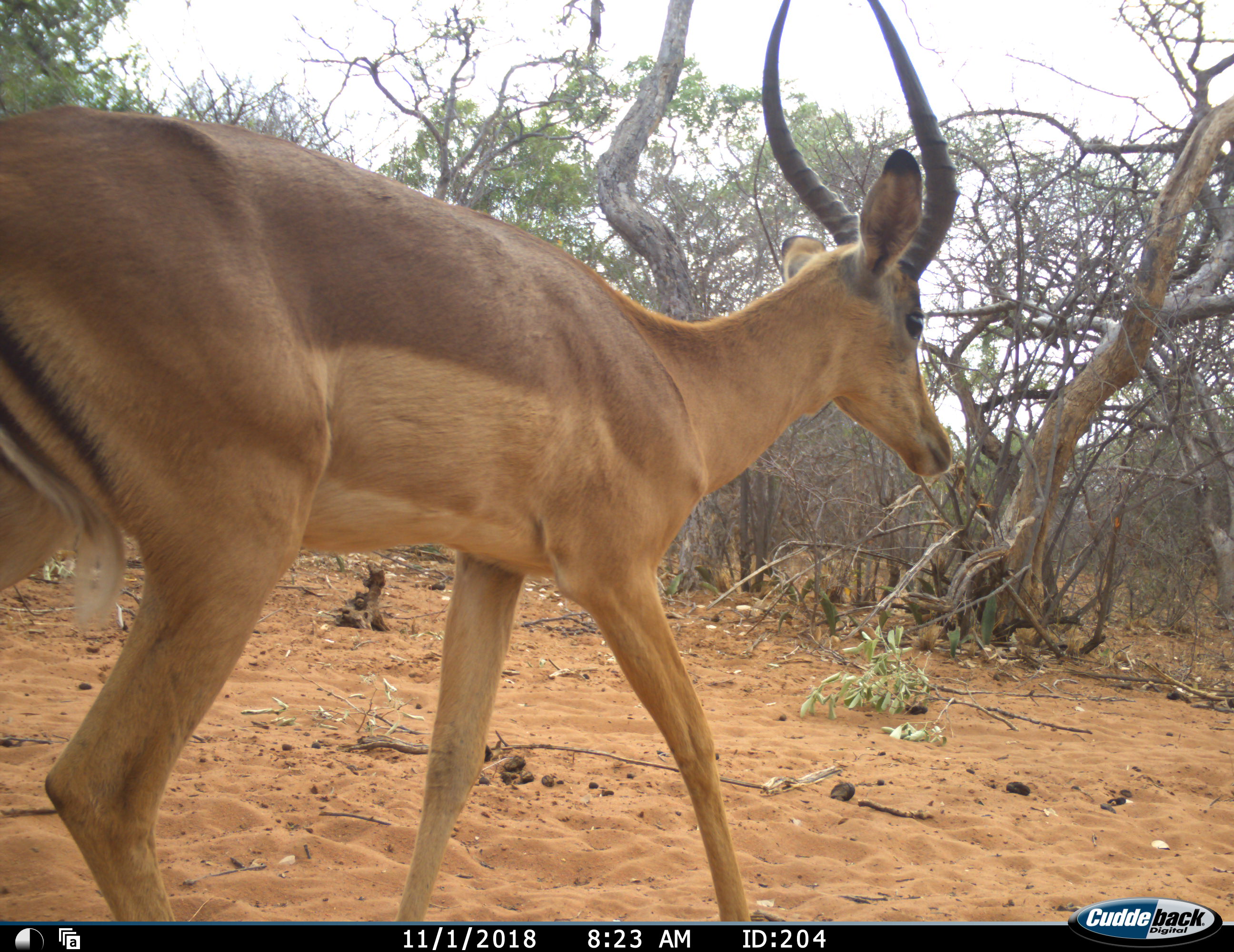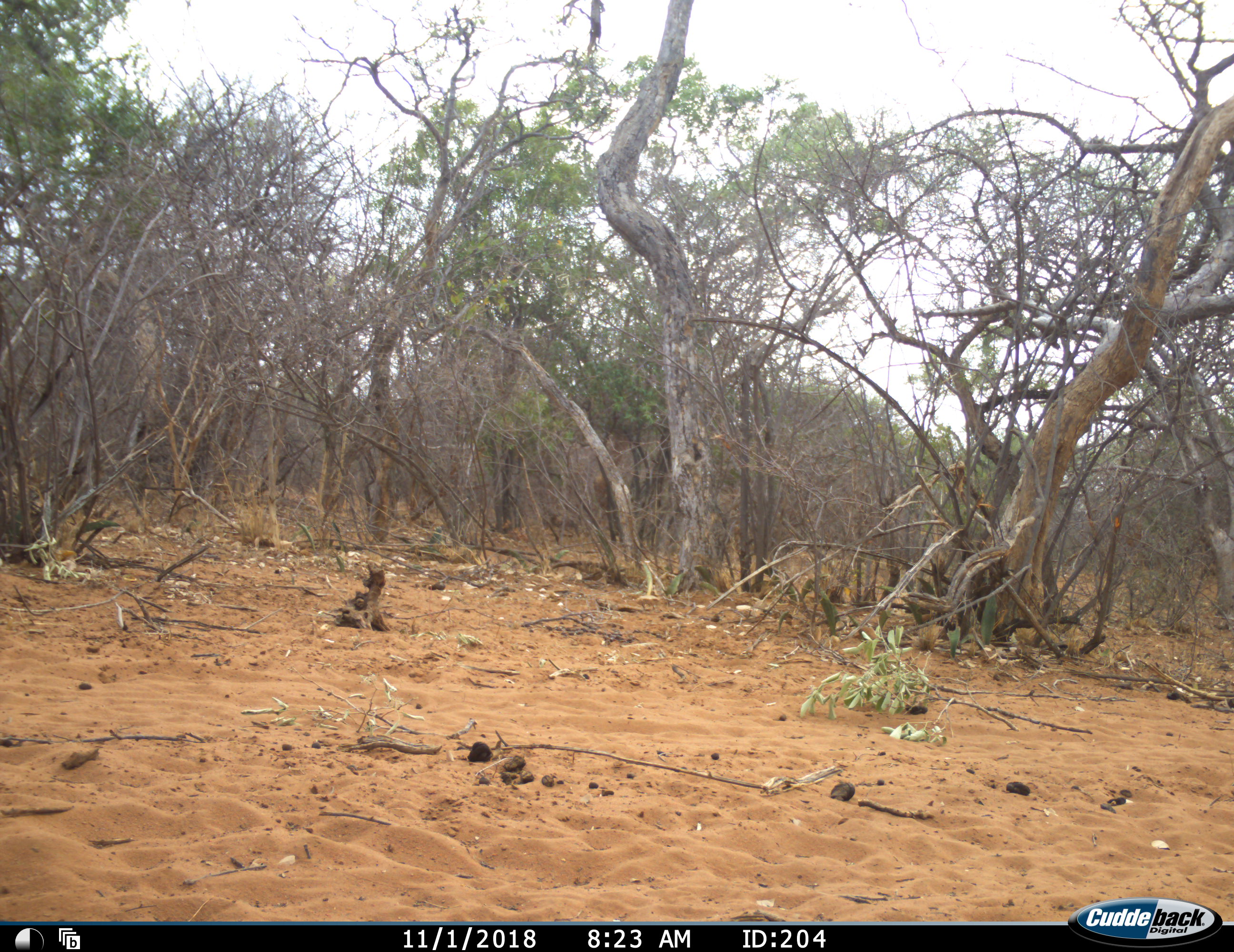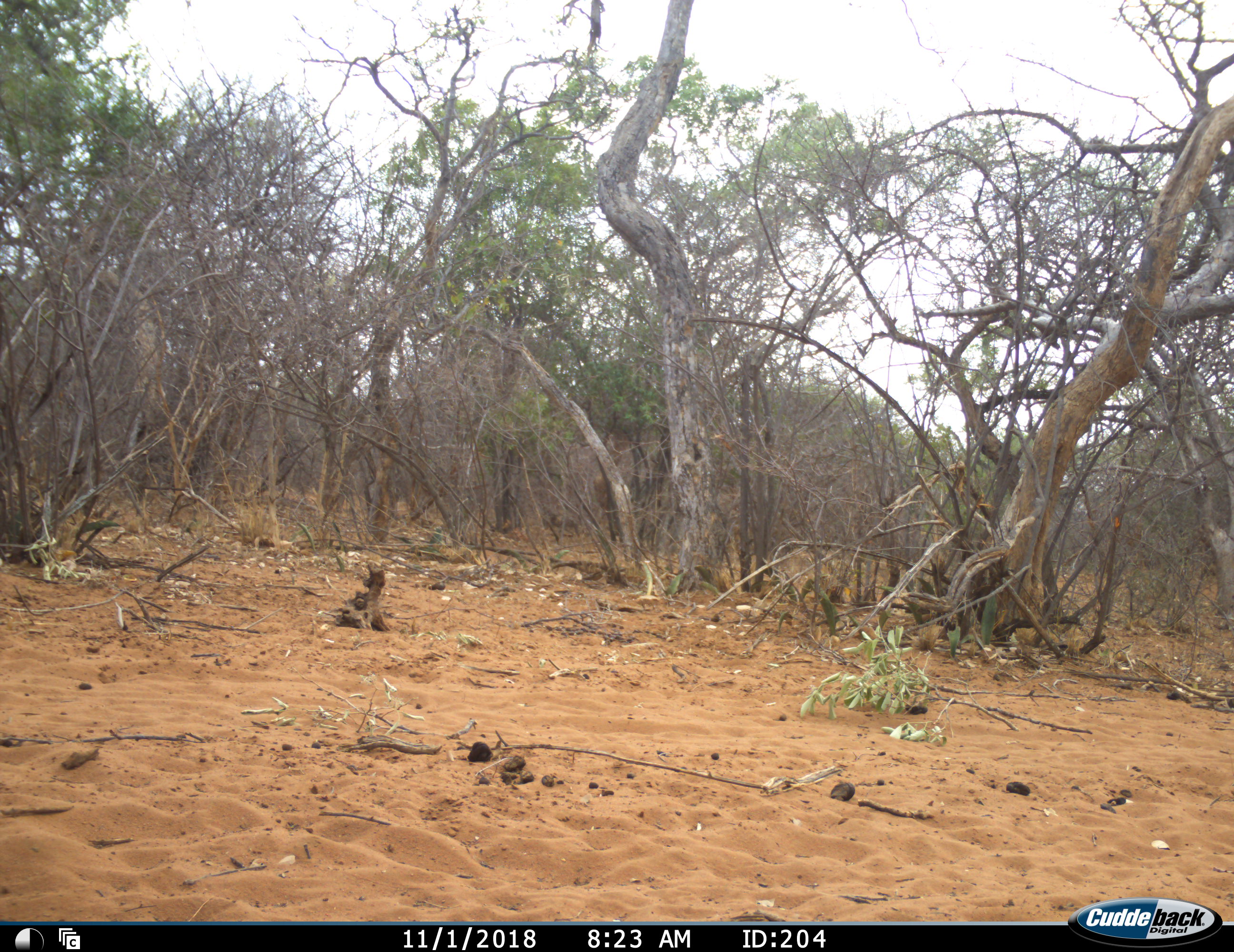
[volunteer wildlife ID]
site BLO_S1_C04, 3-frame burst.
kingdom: Animalia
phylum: Chordata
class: Mammalia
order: Artiodactyla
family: Bovidae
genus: Aepyceros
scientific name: Aepyceros melampus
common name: impala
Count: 1.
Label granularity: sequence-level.